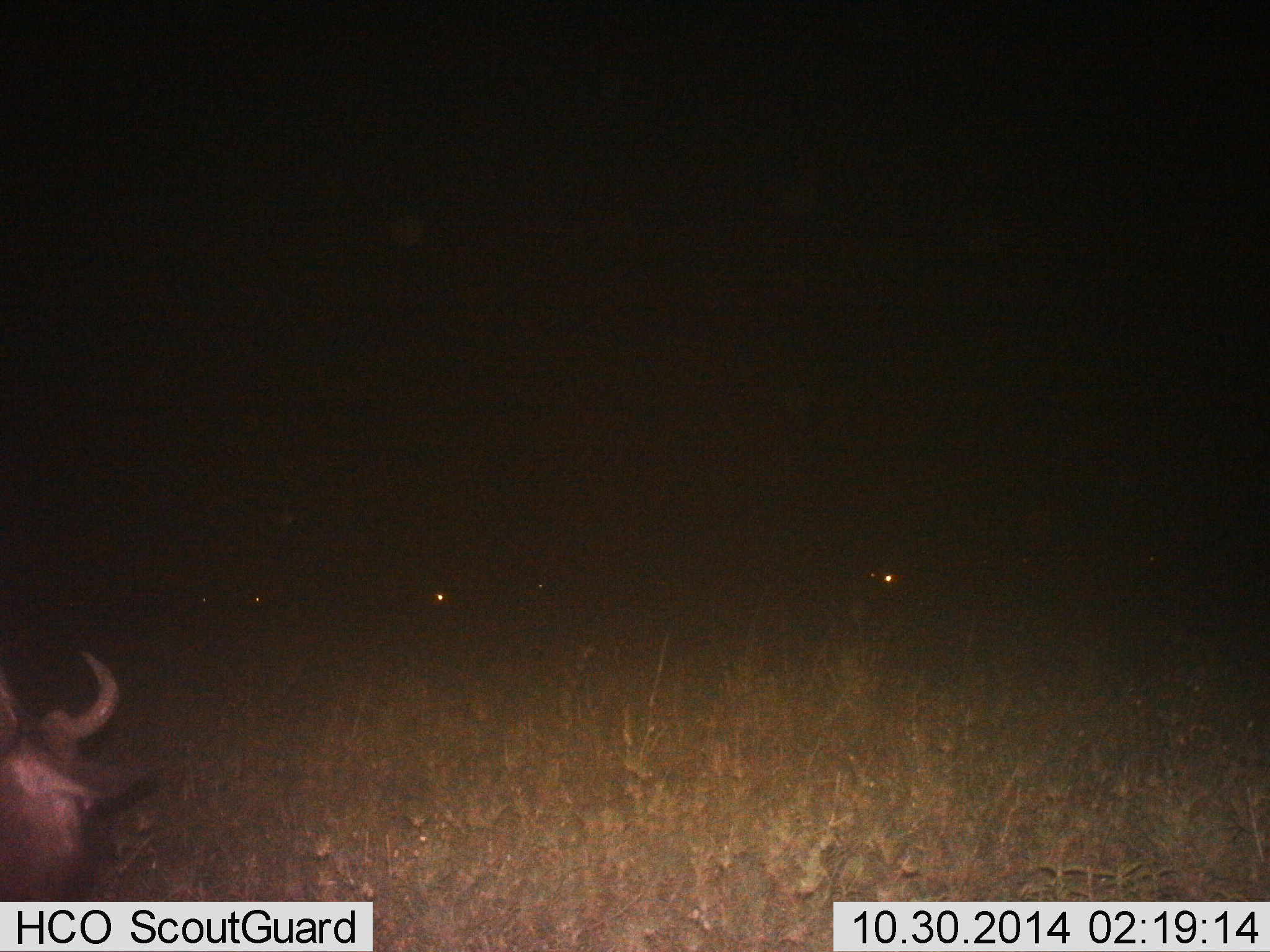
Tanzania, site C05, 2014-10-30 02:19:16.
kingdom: Animalia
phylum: Chordata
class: Mammalia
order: Artiodactyla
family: Bovidae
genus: Connochaetes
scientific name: Connochaetes taurinus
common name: blue wildebeest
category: wildebeest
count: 4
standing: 70%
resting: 30%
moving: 0%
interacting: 0%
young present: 0%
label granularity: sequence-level